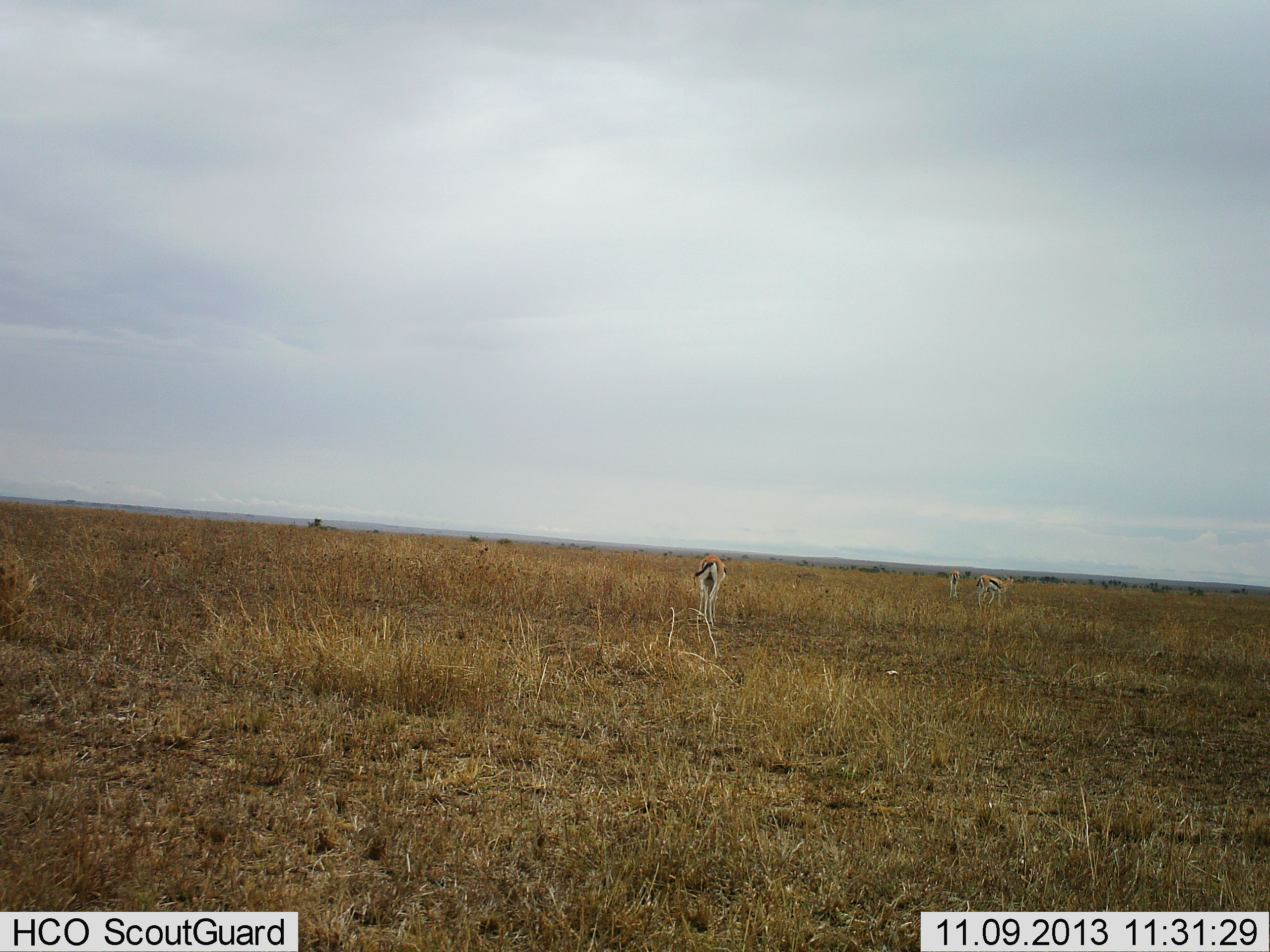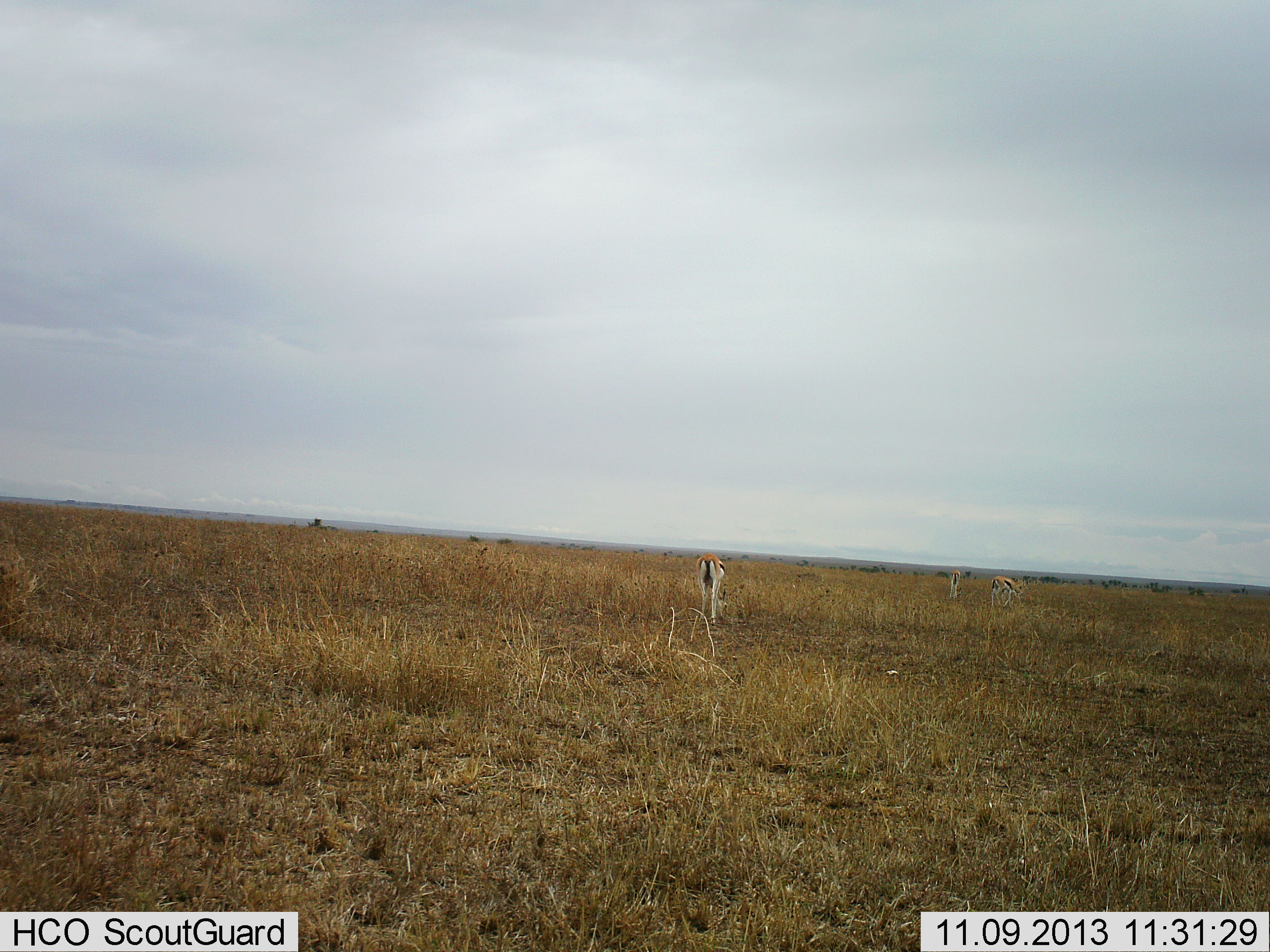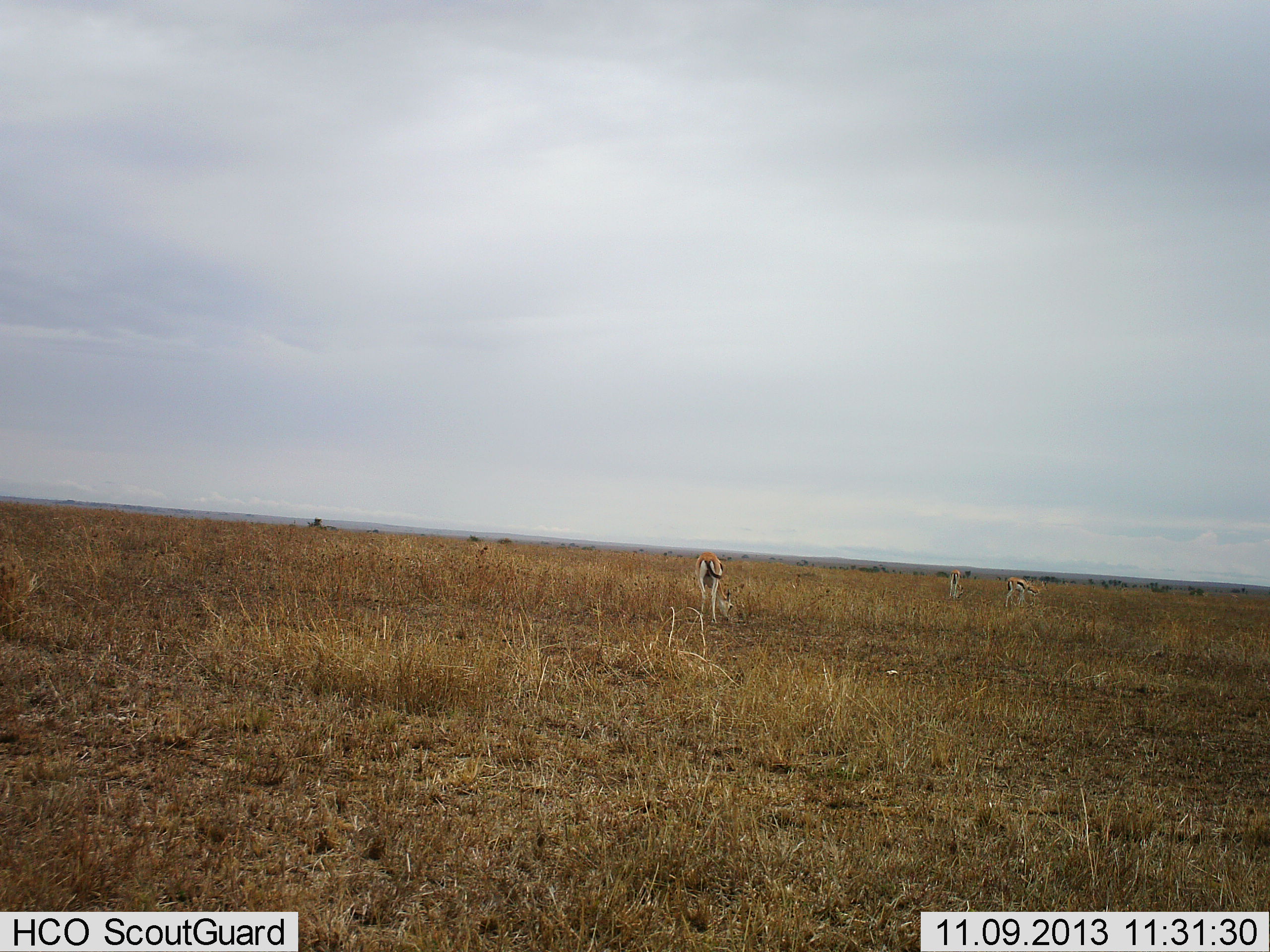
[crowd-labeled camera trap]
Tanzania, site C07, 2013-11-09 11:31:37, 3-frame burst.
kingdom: Animalia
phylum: Chordata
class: Mammalia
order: Artiodactyla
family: Bovidae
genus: Eudorcas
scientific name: Eudorcas thomsonii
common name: thomson's gazelle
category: gazellethomsons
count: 3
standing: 60%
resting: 0%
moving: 40%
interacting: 0%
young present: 0%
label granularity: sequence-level